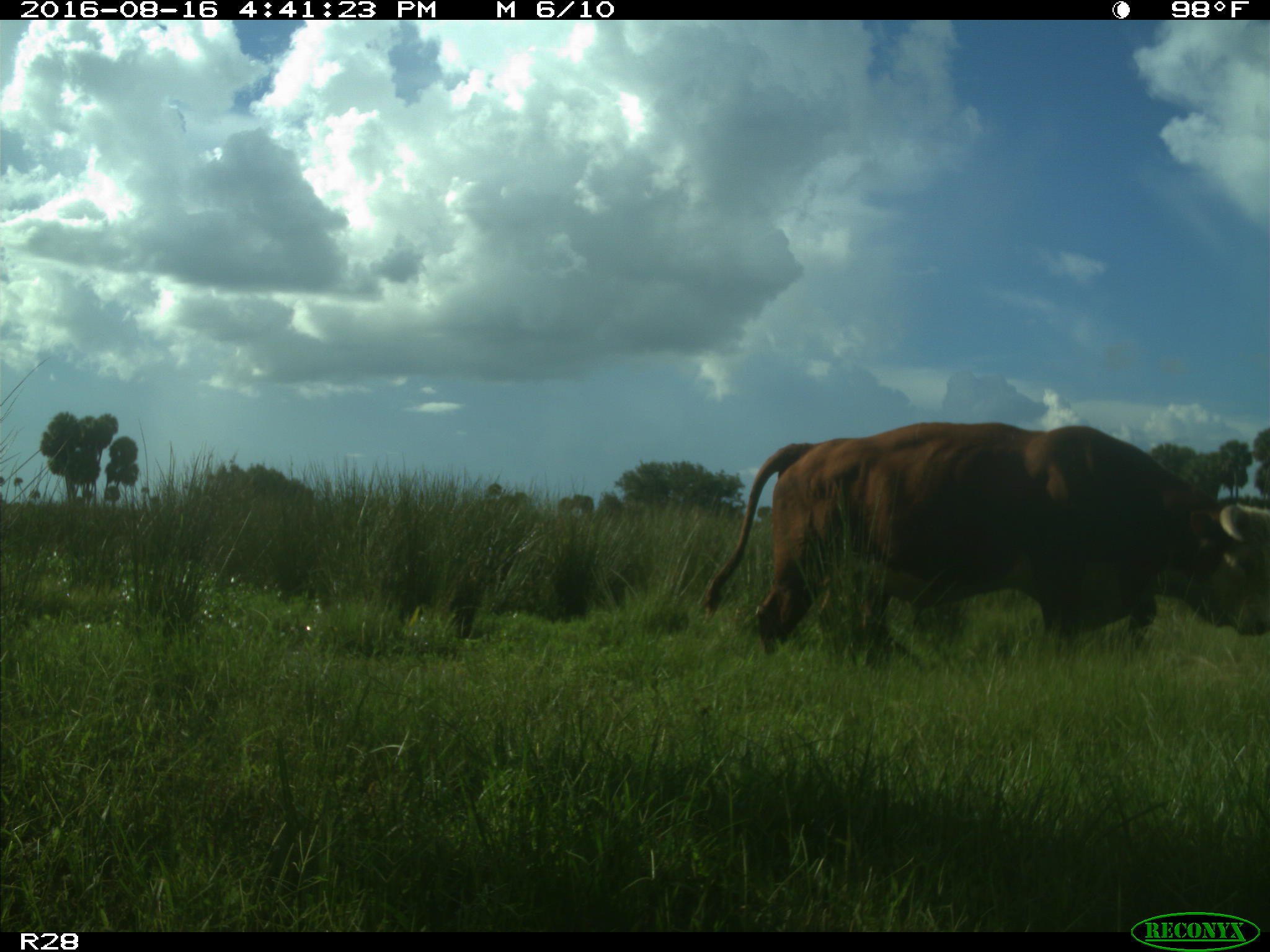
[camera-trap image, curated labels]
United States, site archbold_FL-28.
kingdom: Animalia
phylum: Chordata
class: Mammalia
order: Artiodactyla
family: Bovidae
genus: Bos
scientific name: Bos taurus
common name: domestic cow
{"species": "Bos taurus (domestic cow)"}